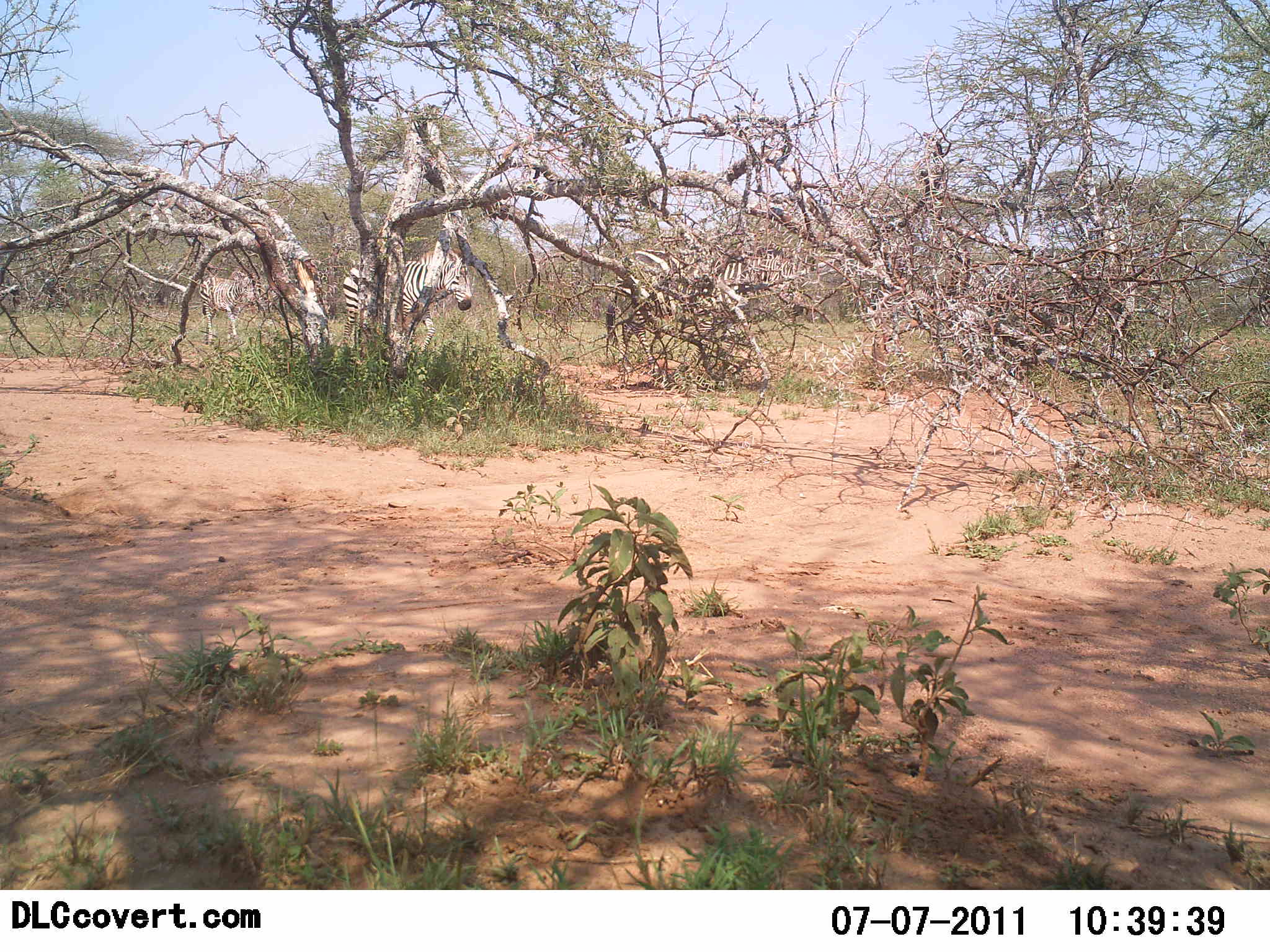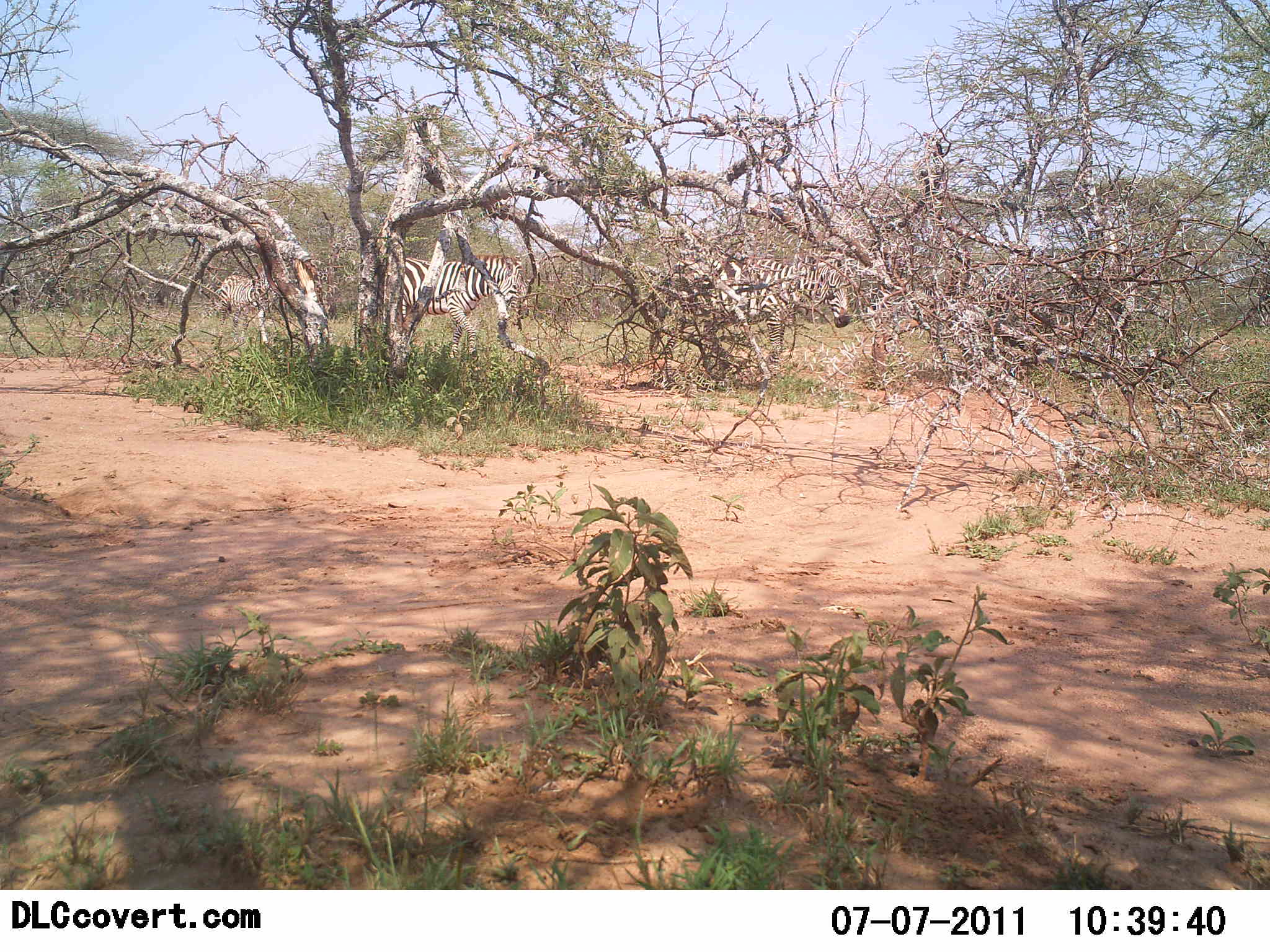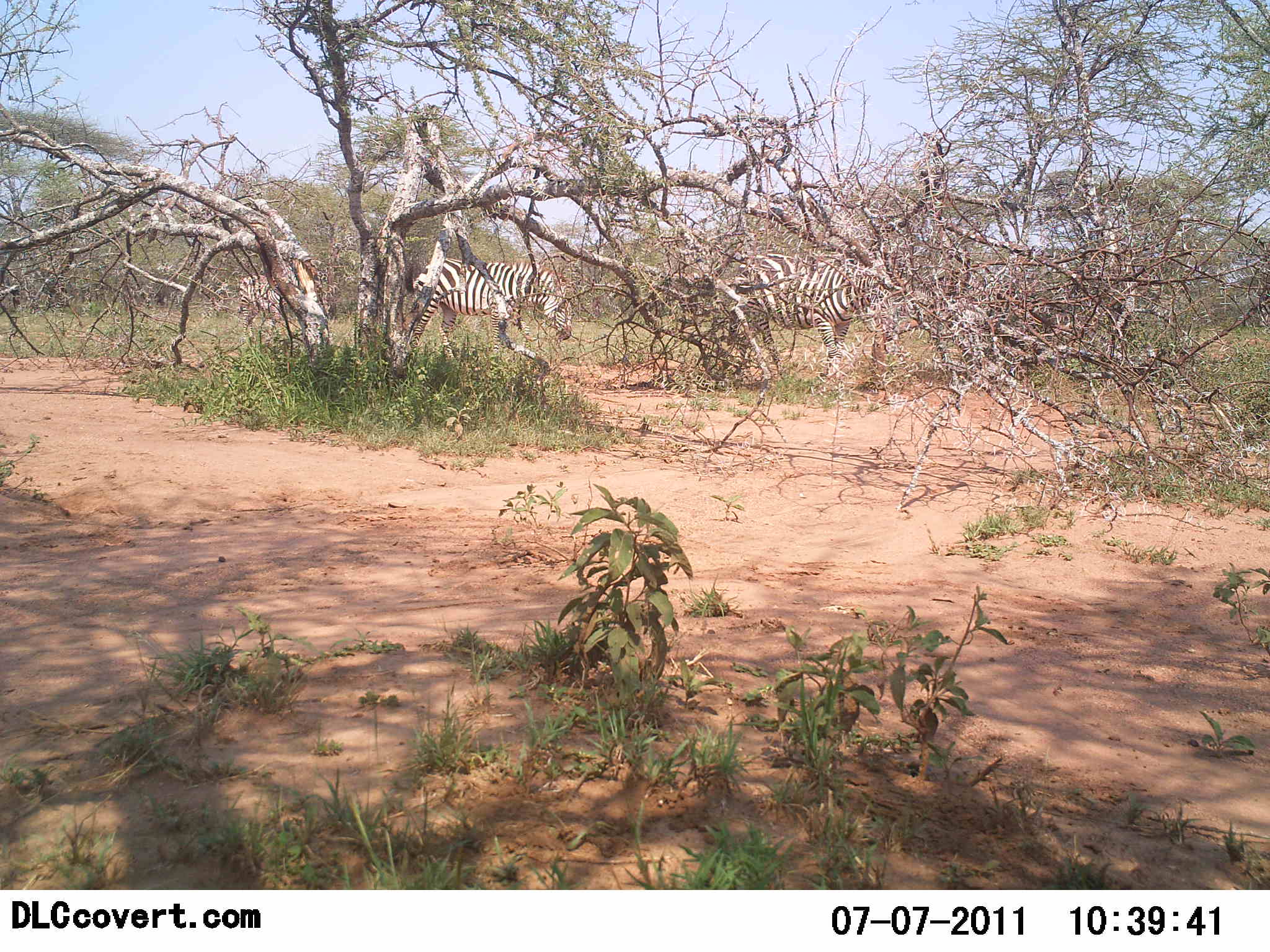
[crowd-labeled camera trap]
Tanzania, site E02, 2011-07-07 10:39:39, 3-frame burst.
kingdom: Animalia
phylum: Chordata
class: Mammalia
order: Perissodactyla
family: Equidae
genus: Equus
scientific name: Equus quagga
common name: plains zebra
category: zebra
Zebra (plains zebra) (Equus quagga), count 3. Behavior (volunteer vote fractions): standing 0%, resting 0%, moving 100%, interacting 0%. Young present (vote fraction): 10%. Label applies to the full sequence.